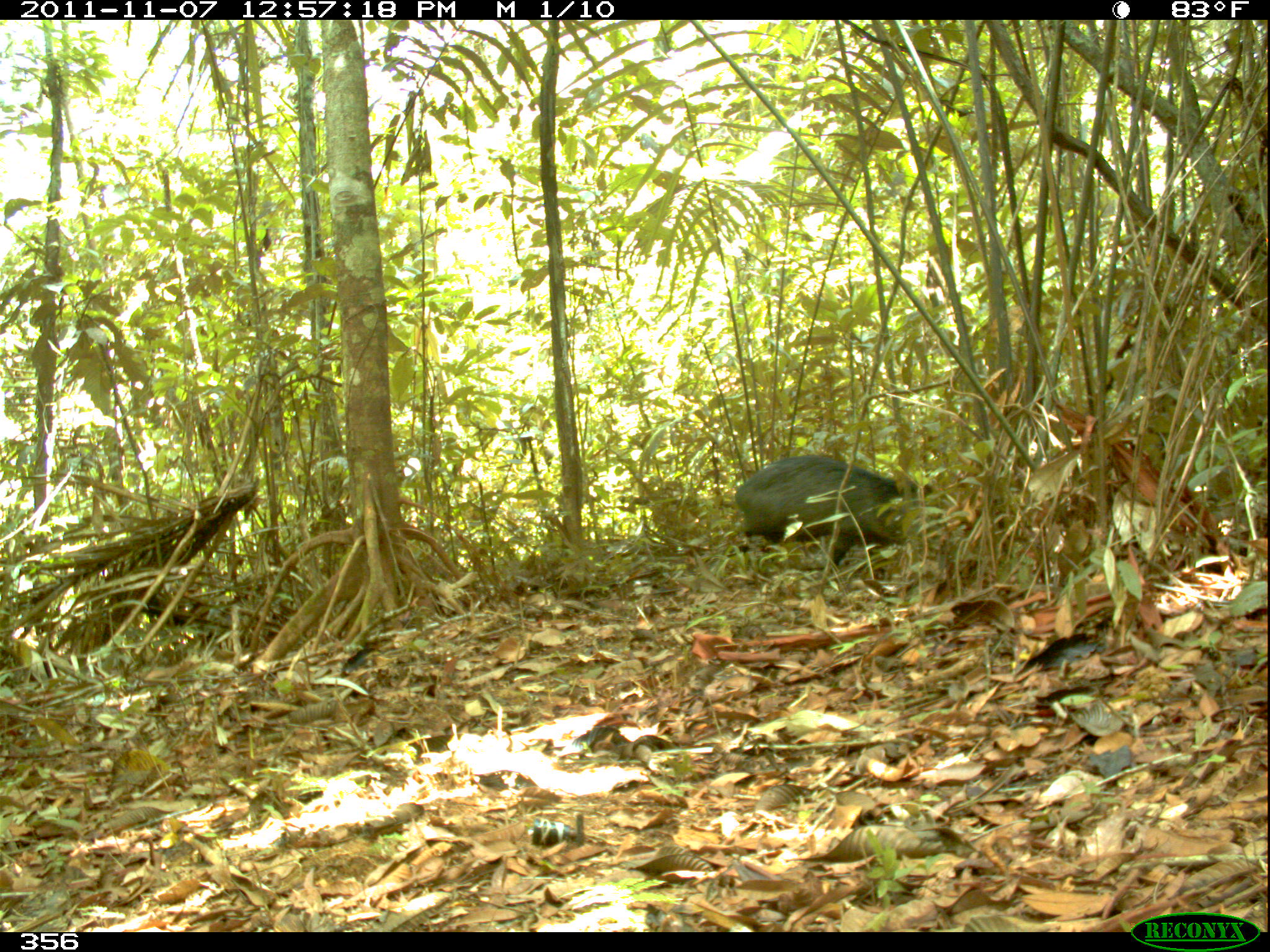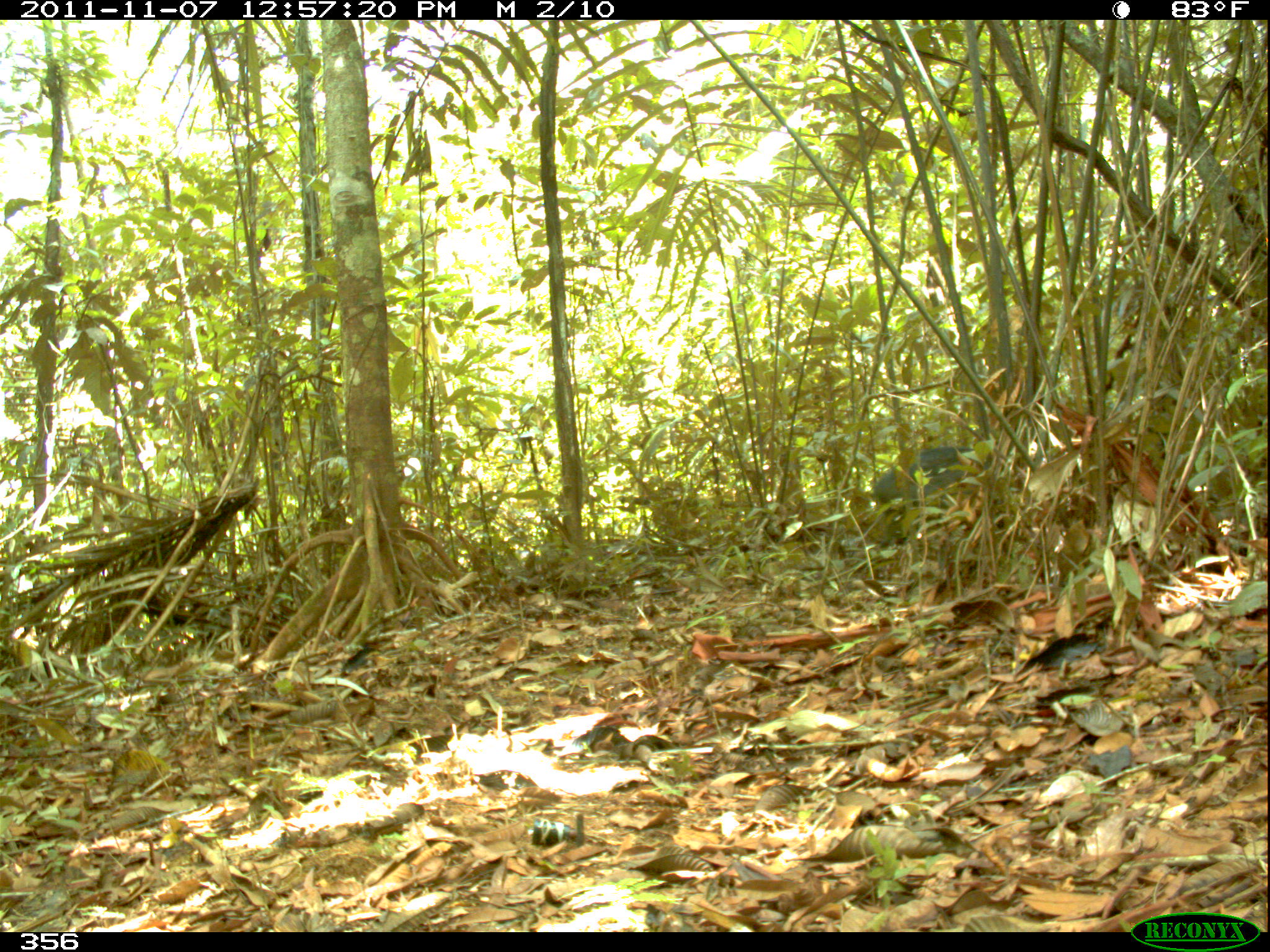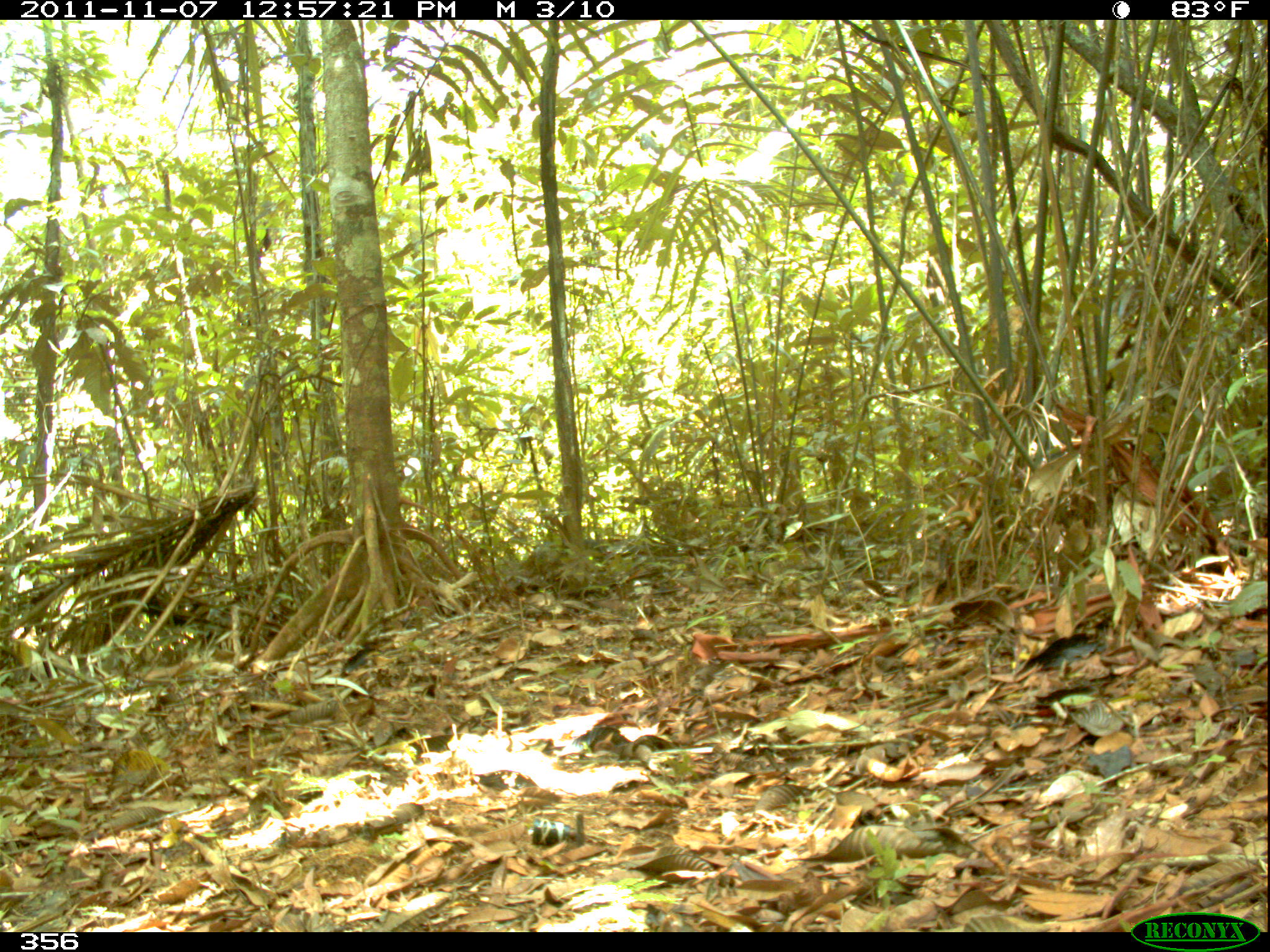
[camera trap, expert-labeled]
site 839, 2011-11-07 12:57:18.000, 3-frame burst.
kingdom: Animalia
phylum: Chordata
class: Mammalia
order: Artiodactyla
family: Tayassuidae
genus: Pecari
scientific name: Pecari tajacu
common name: collared peccary